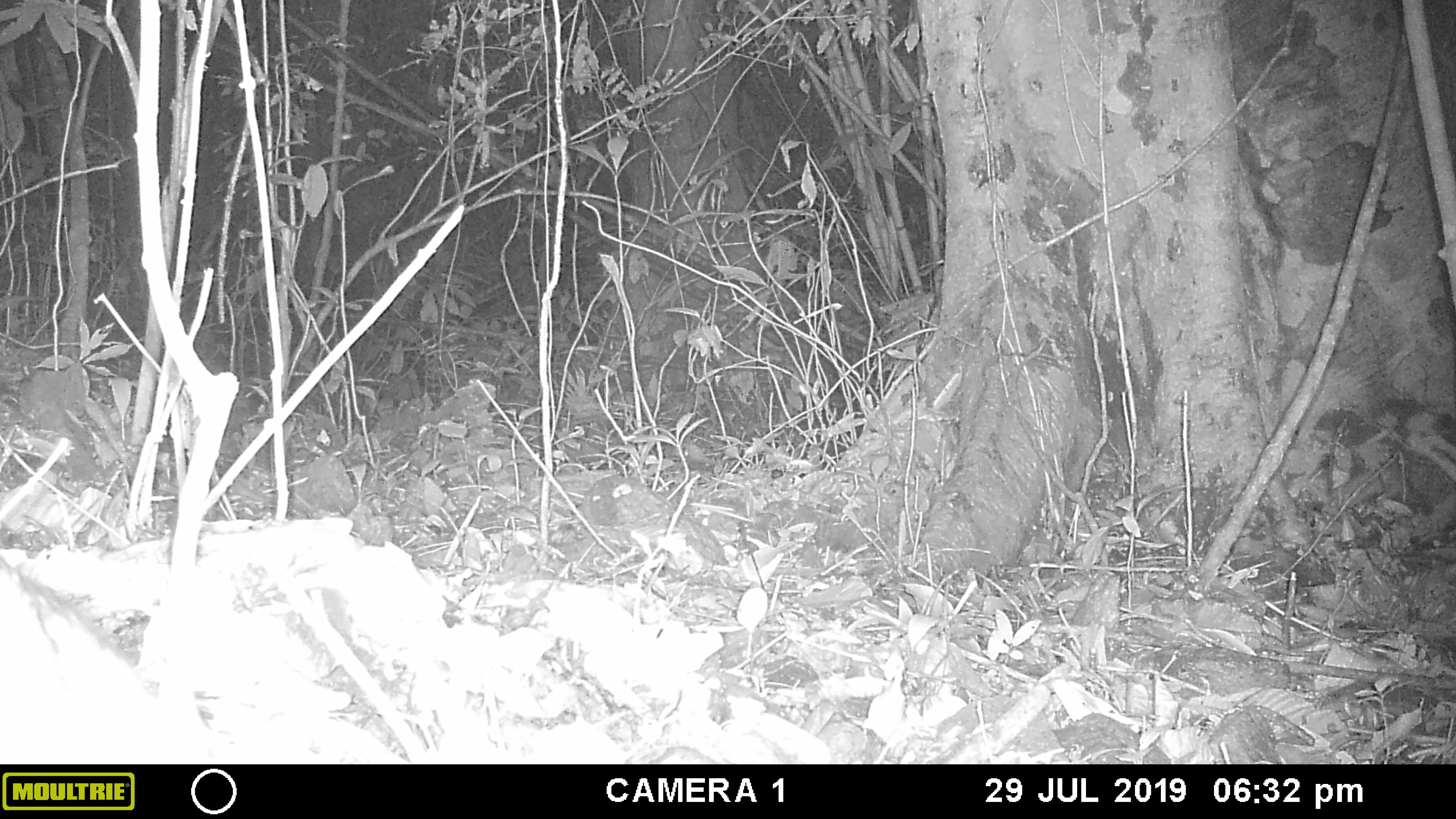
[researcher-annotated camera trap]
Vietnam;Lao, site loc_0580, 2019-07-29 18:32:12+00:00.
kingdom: Animalia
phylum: Chordata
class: Mammalia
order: Artiodactyla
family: Suidae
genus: Sus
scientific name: Sus scrofa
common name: eurasian wild pig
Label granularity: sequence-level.